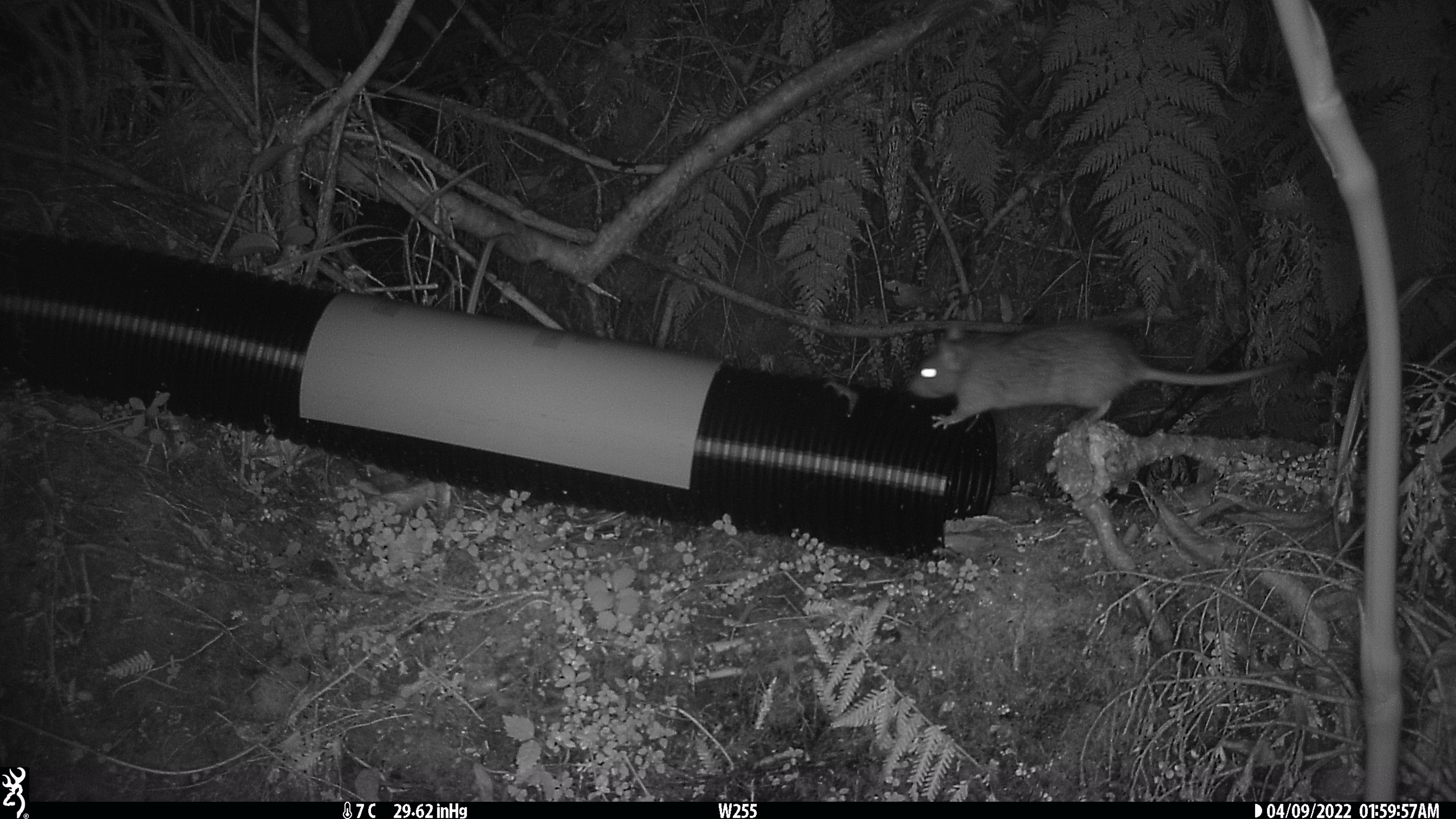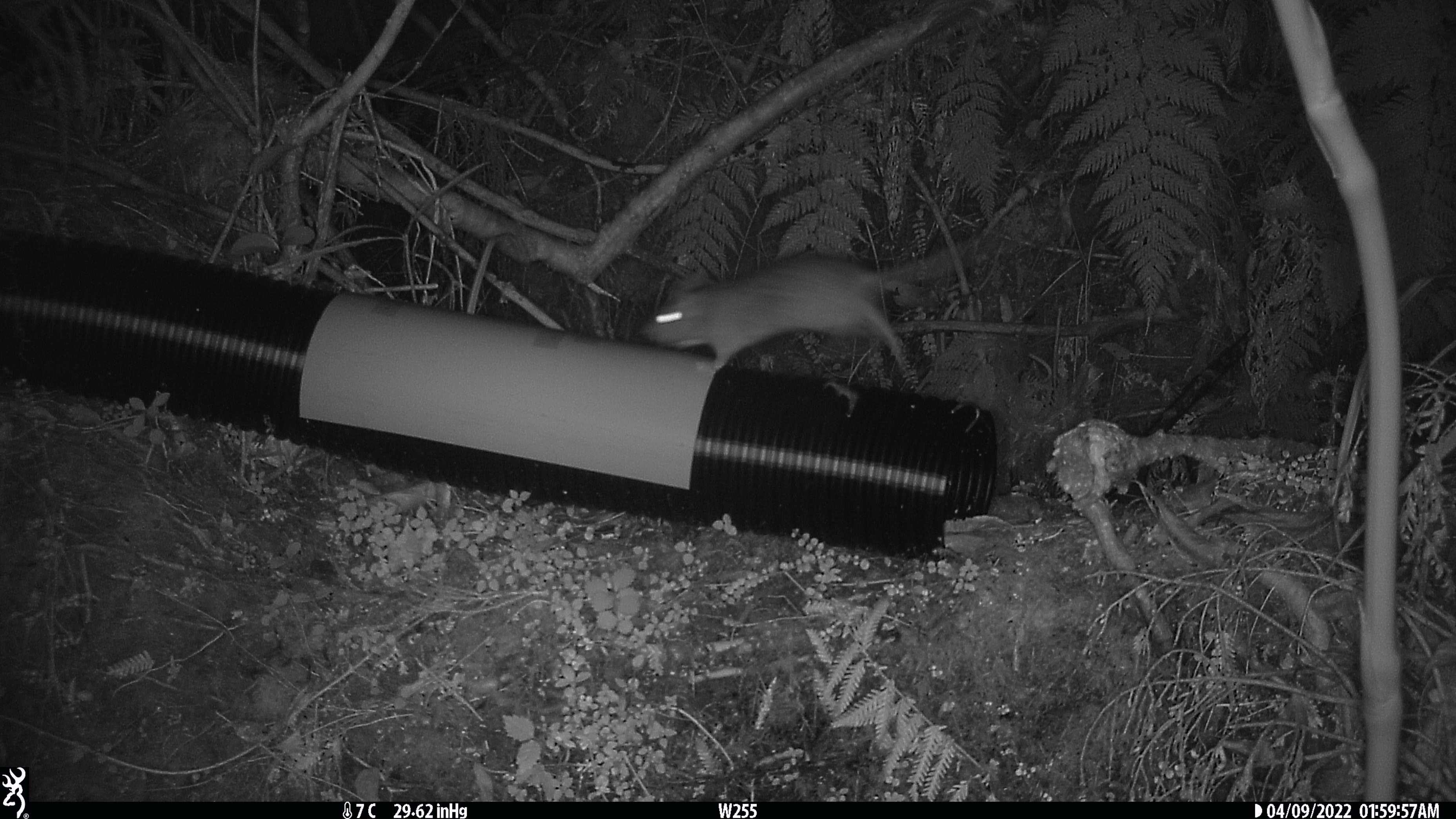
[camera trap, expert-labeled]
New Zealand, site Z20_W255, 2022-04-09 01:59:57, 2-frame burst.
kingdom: Animalia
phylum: Chordata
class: Mammalia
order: Rodentia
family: Muridae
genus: Rattus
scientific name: Rattus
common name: rat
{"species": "rat (Rattus)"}